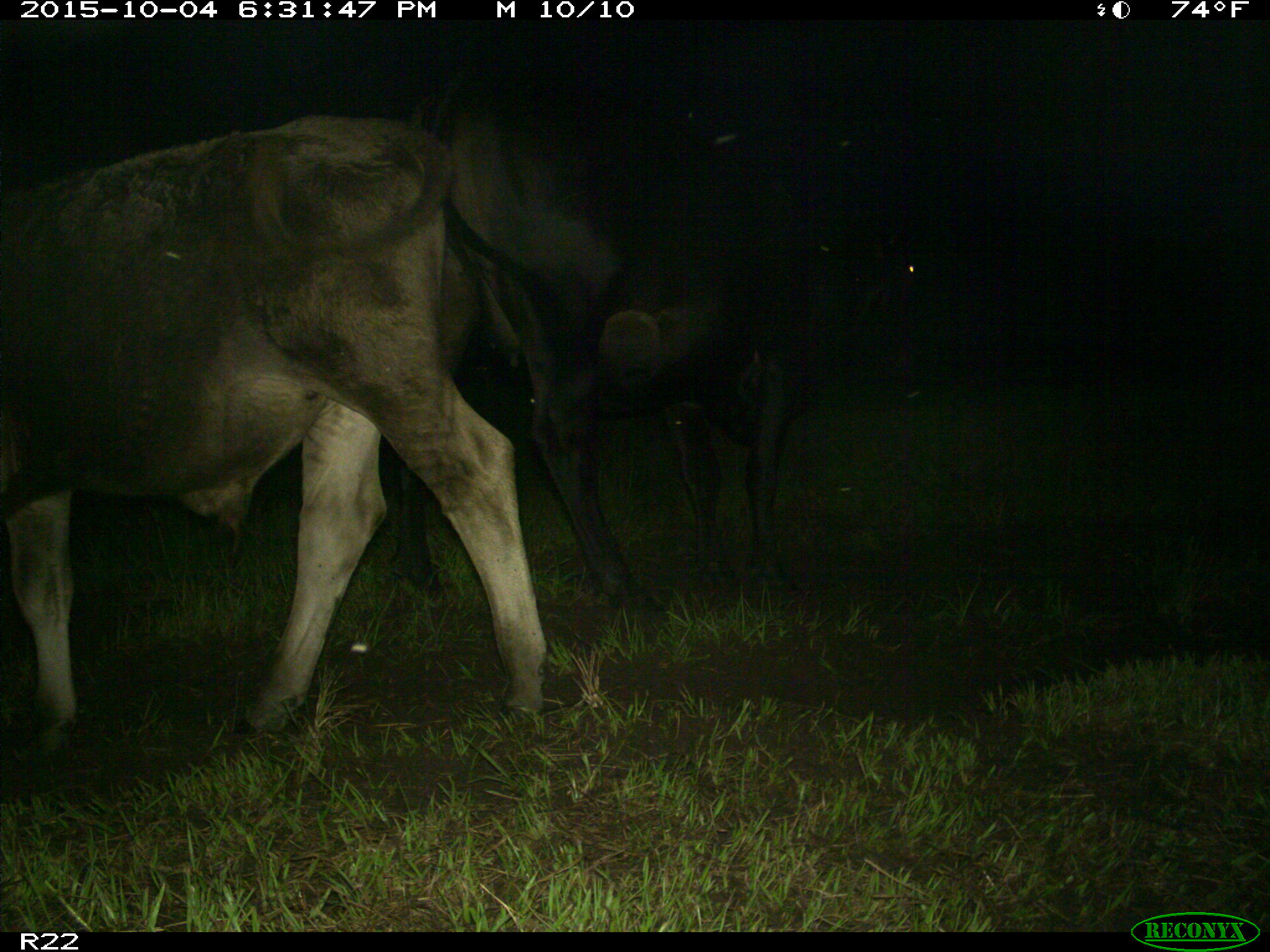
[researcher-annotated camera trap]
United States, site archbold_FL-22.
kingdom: Animalia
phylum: Chordata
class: Mammalia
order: Artiodactyla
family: Bovidae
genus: Bos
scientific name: Bos taurus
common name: domestic cow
Bos taurus (domestic cow).